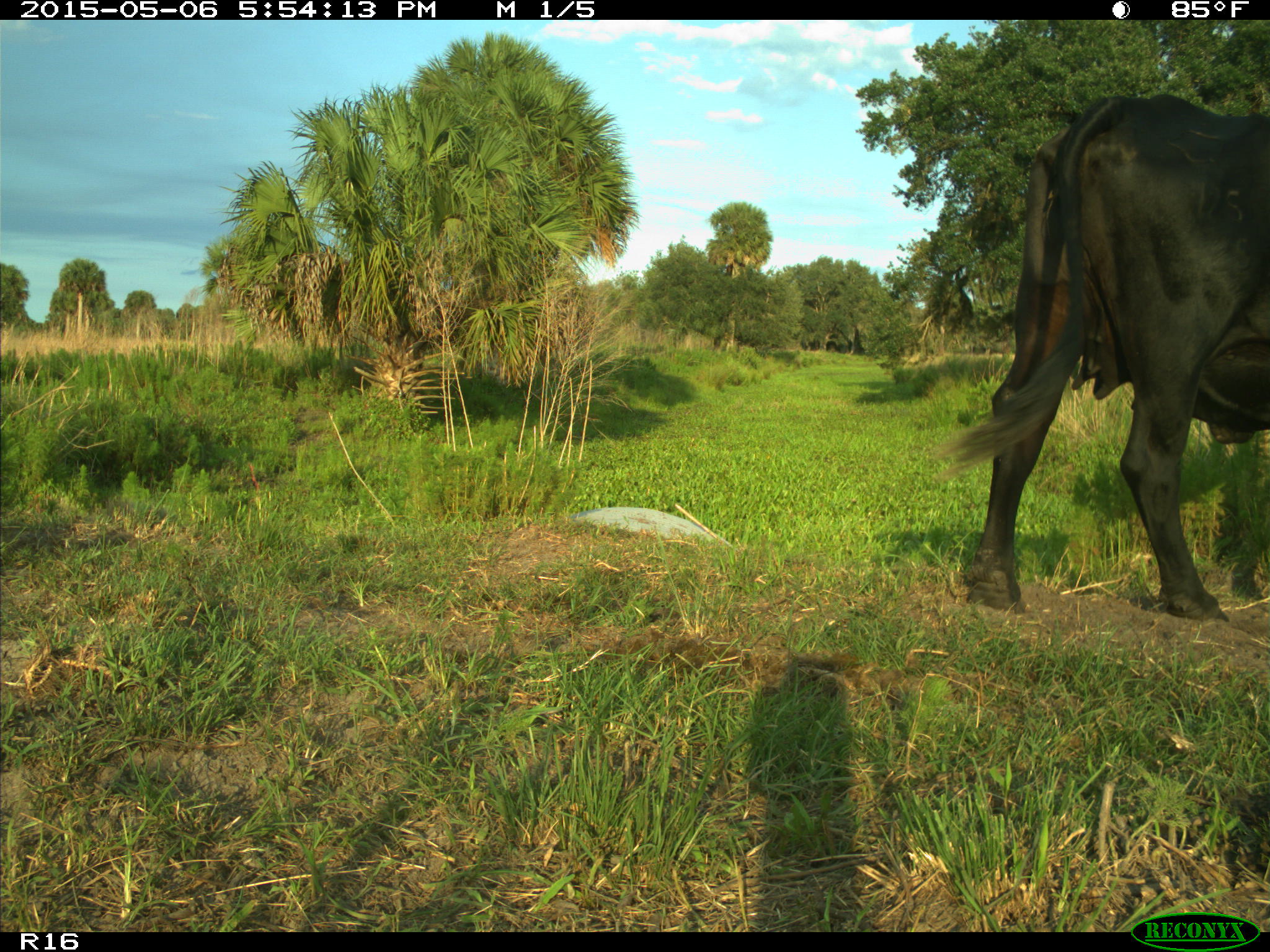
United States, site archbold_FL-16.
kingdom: Animalia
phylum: Chordata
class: Mammalia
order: Artiodactyla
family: Bovidae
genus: Bos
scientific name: Bos taurus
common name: domestic cow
Bos taurus (domestic cow).